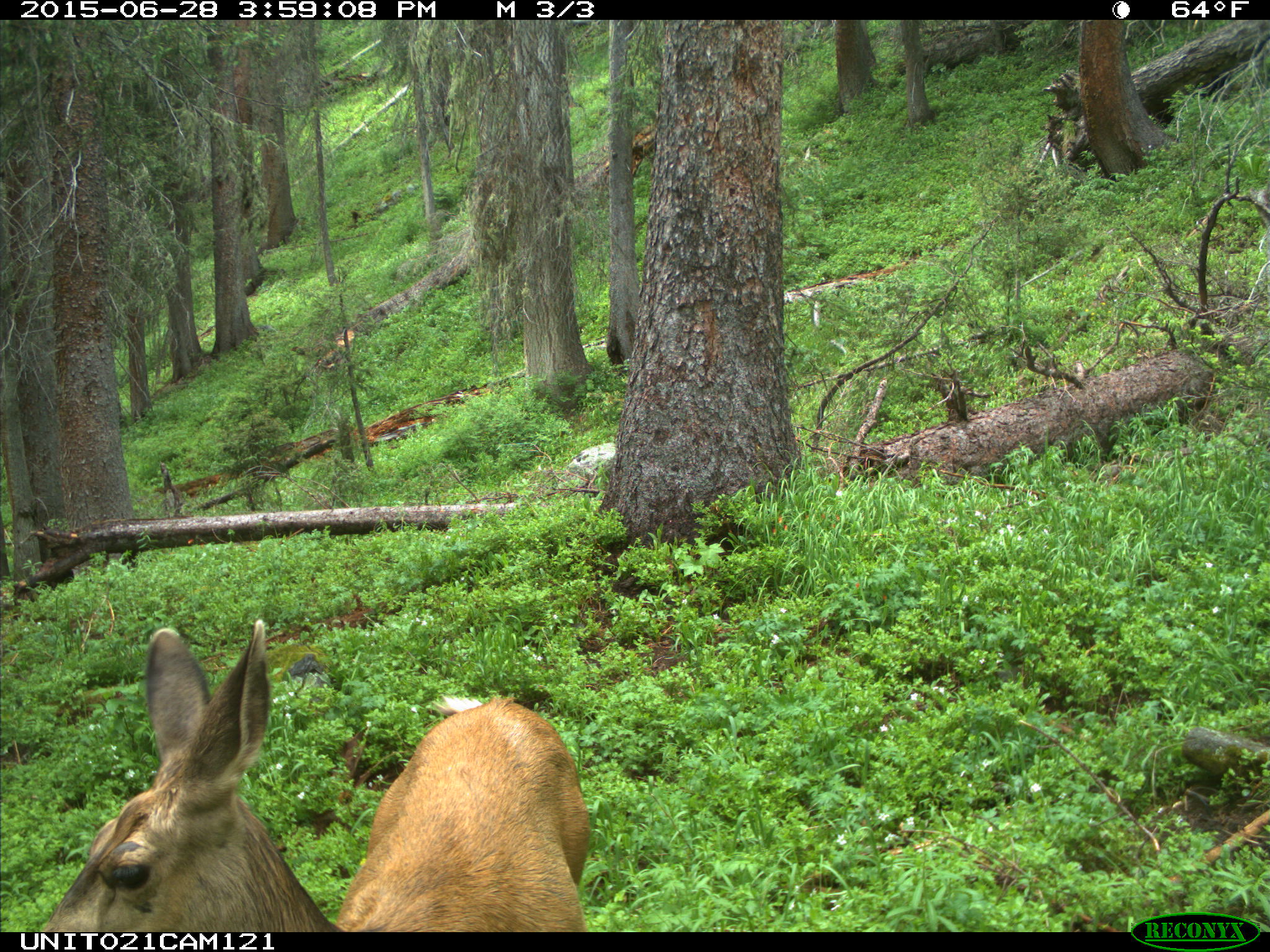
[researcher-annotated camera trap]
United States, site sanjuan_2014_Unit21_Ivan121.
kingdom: Animalia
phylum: Chordata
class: Mammalia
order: Artiodactyla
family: Cervidae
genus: Odocoileus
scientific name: Odocoileus hemionus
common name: mule deer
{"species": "Odocoileus hemionus (mule deer)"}